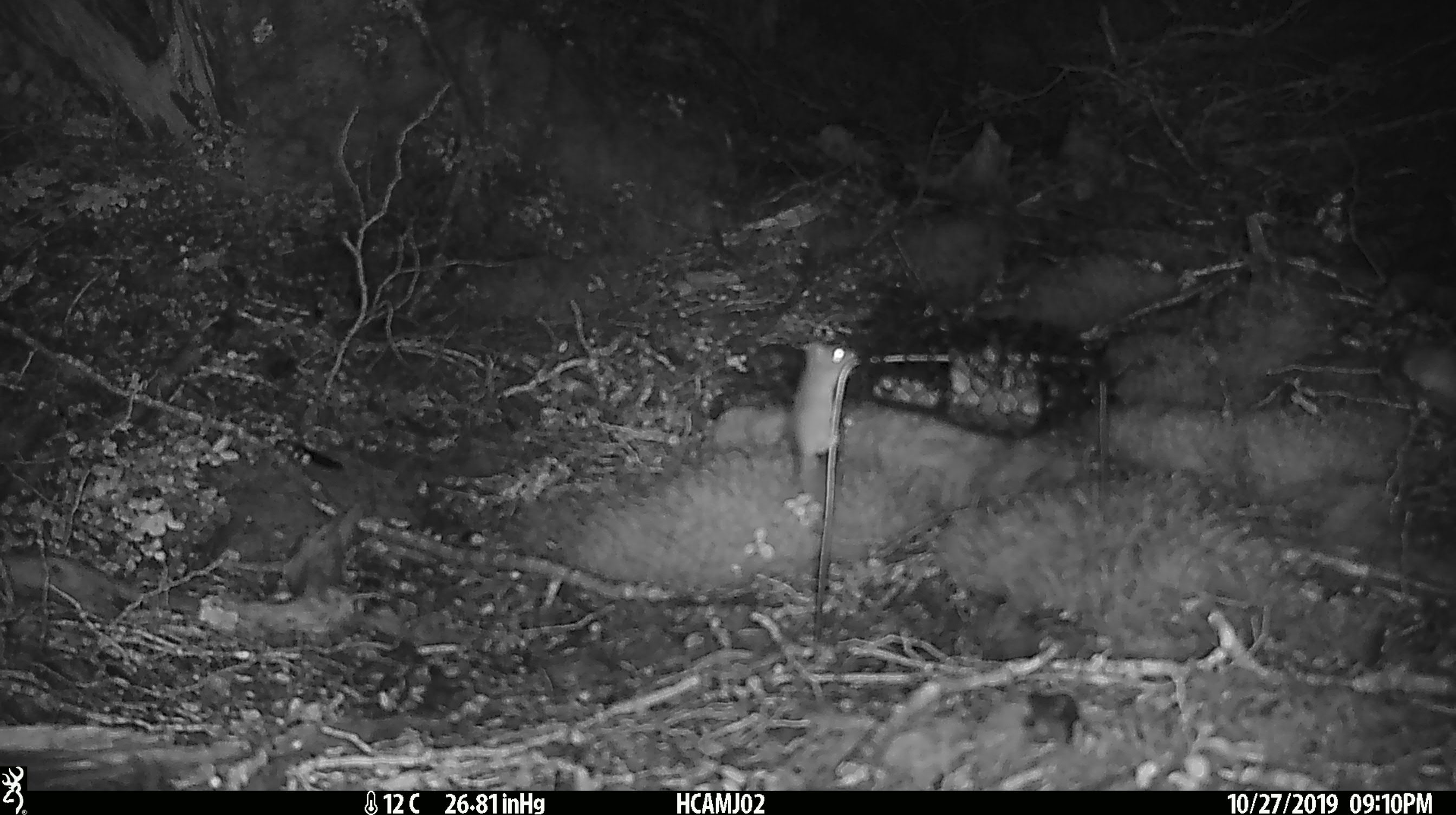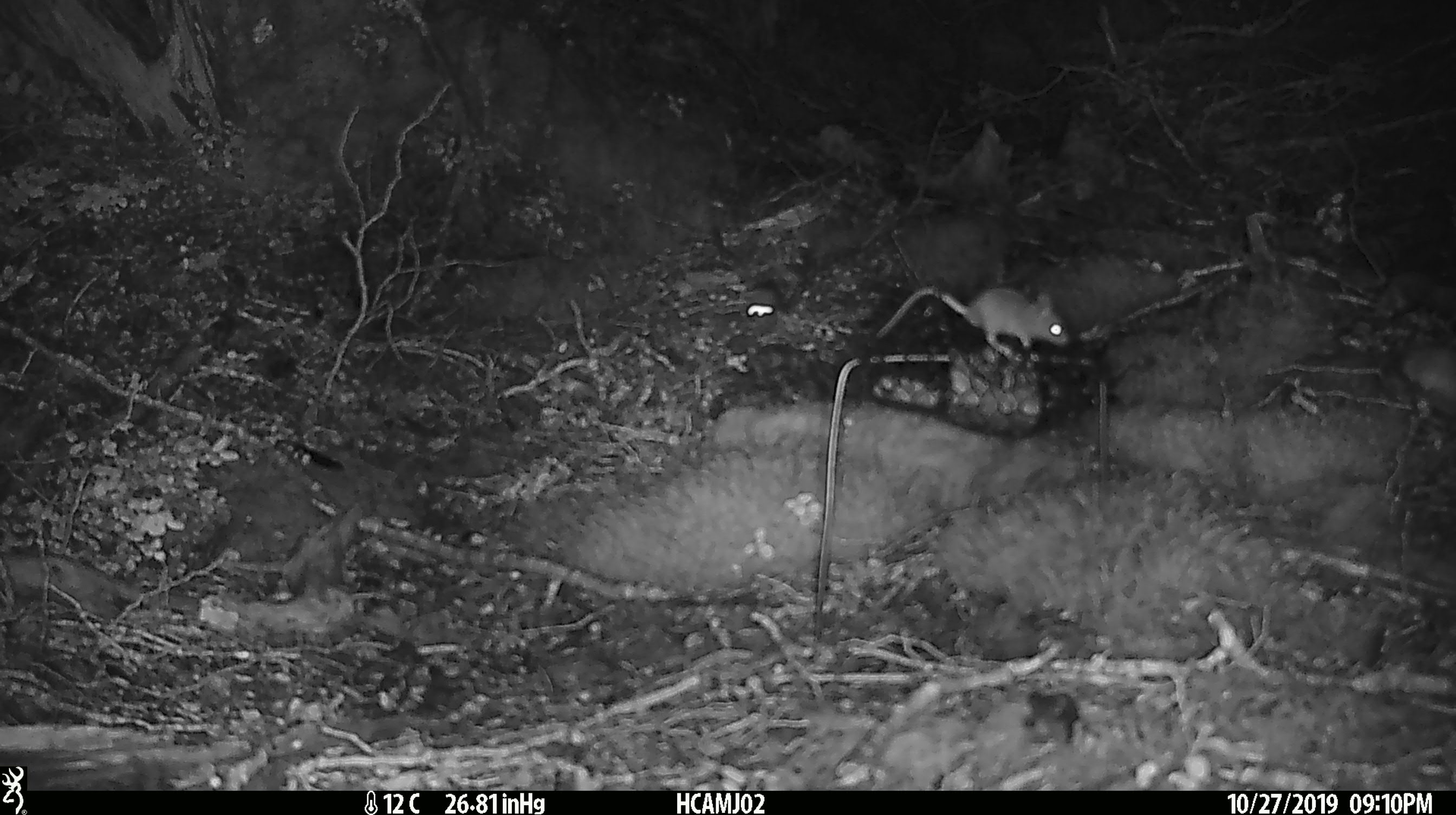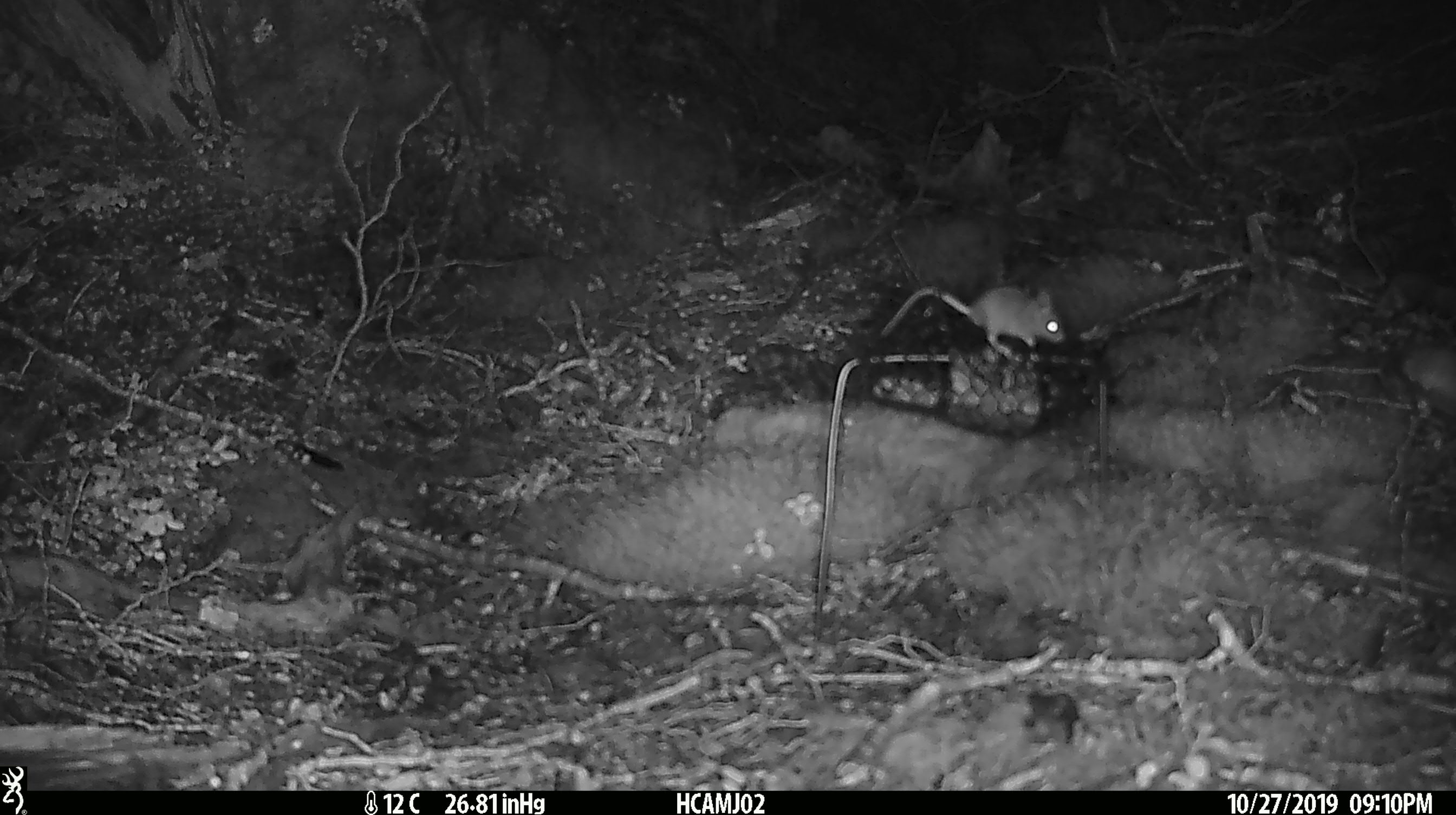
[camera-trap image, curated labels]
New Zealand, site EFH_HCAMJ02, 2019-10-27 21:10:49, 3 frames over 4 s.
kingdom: Animalia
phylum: Chordata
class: Mammalia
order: Rodentia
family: Muridae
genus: Mus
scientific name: Mus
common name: mouse